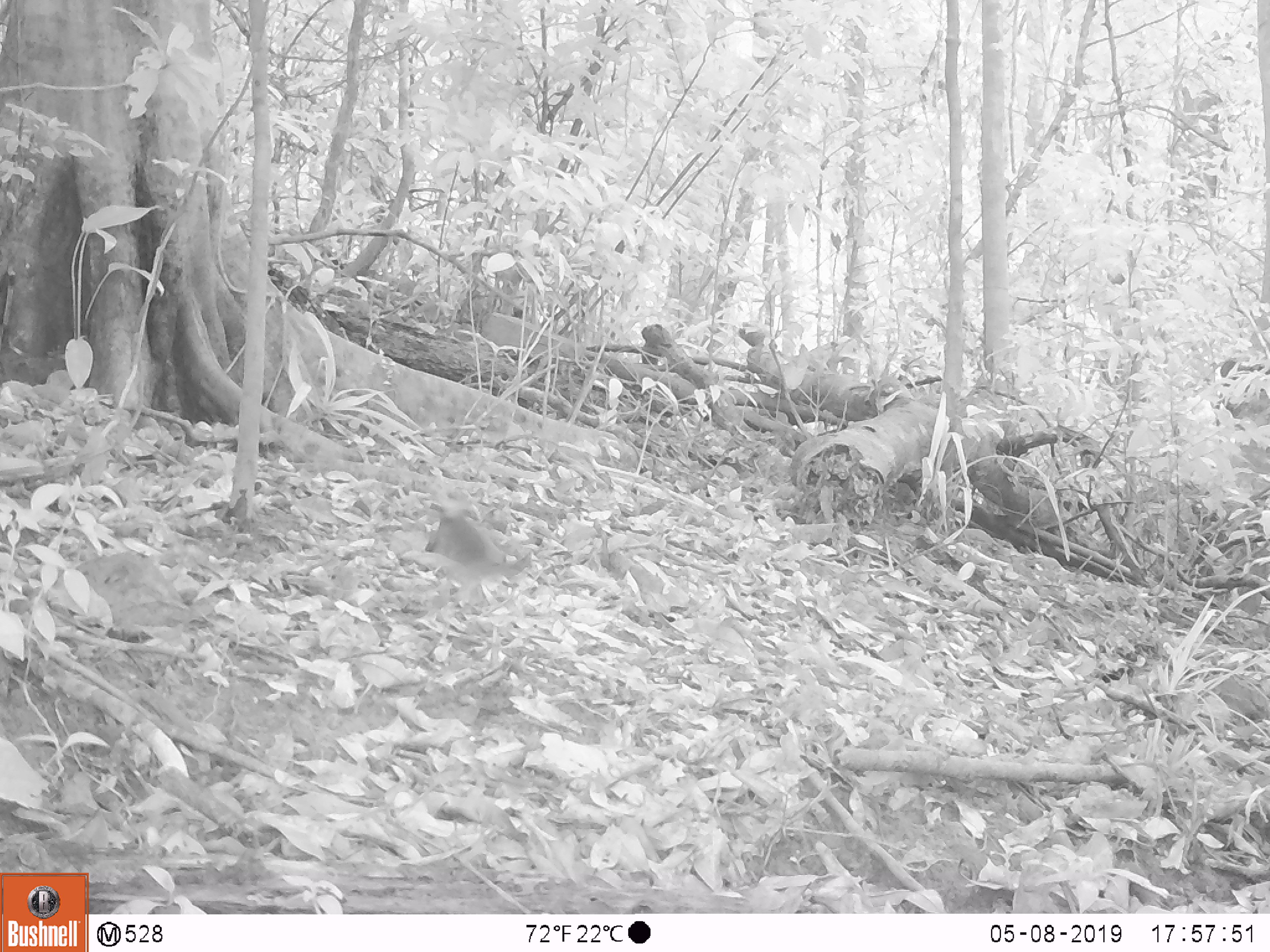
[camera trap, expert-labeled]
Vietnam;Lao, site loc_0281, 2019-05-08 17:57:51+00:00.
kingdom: Animalia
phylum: Chordata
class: Mammalia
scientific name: Mammalia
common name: mammal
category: unidentified small mammal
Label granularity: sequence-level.